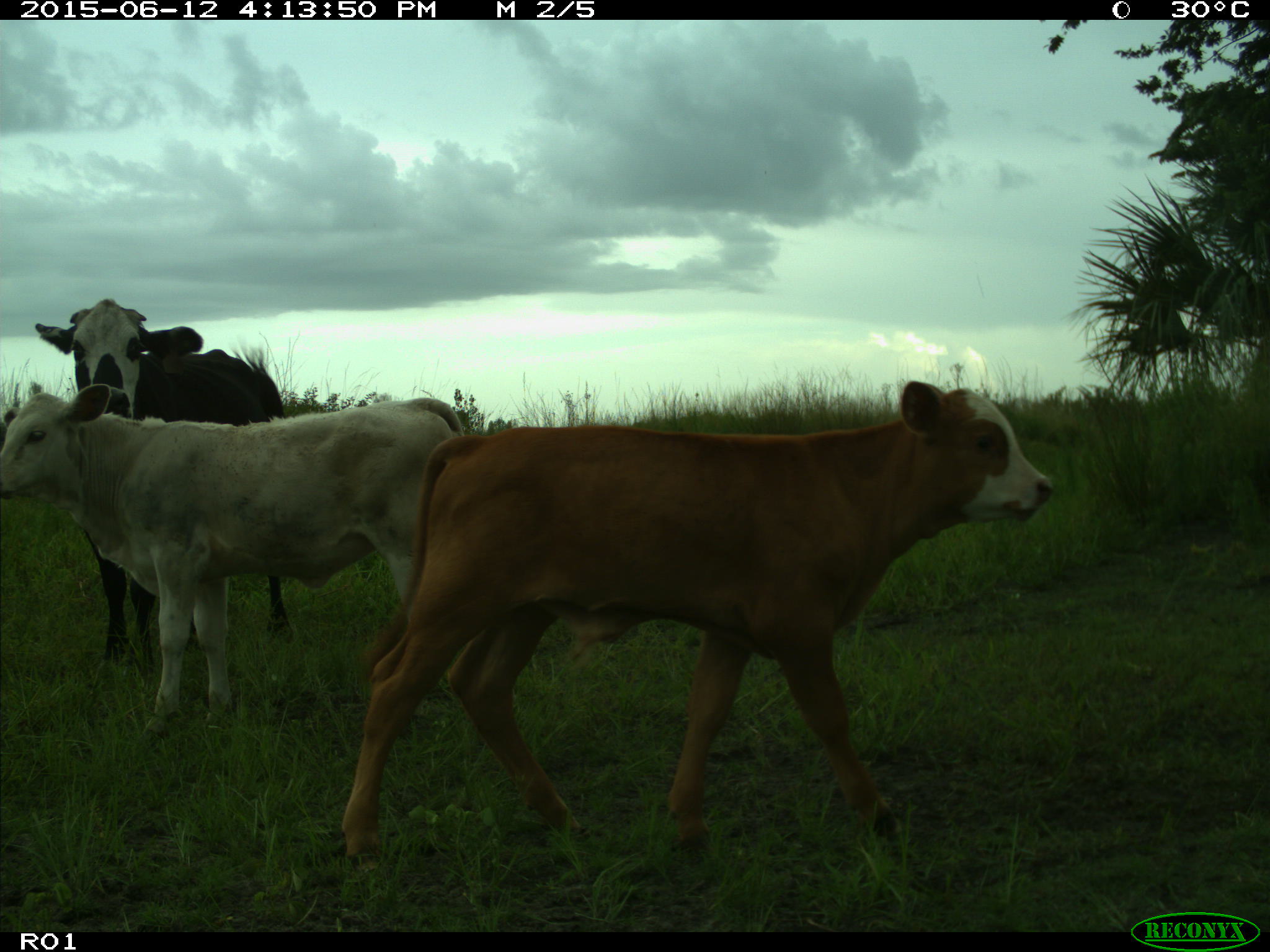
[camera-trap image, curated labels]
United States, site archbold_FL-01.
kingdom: Animalia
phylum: Chordata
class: Mammalia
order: Artiodactyla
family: Bovidae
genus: Bos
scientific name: Bos taurus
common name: domestic cow